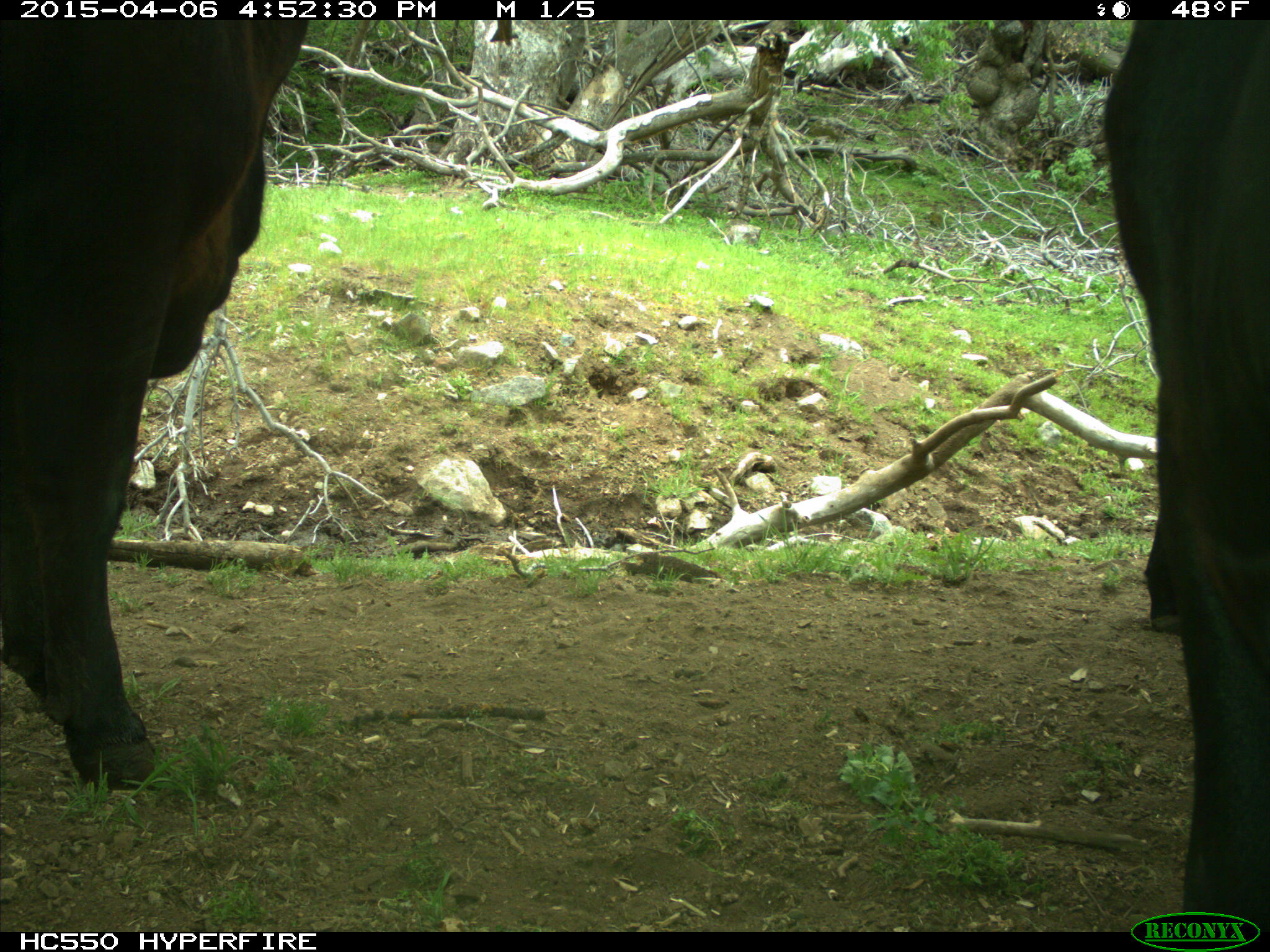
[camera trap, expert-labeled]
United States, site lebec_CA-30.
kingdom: Animalia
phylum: Chordata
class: Mammalia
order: Artiodactyla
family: Bovidae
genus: Bos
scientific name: Bos taurus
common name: domestic cow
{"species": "Bos taurus (domestic cow)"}